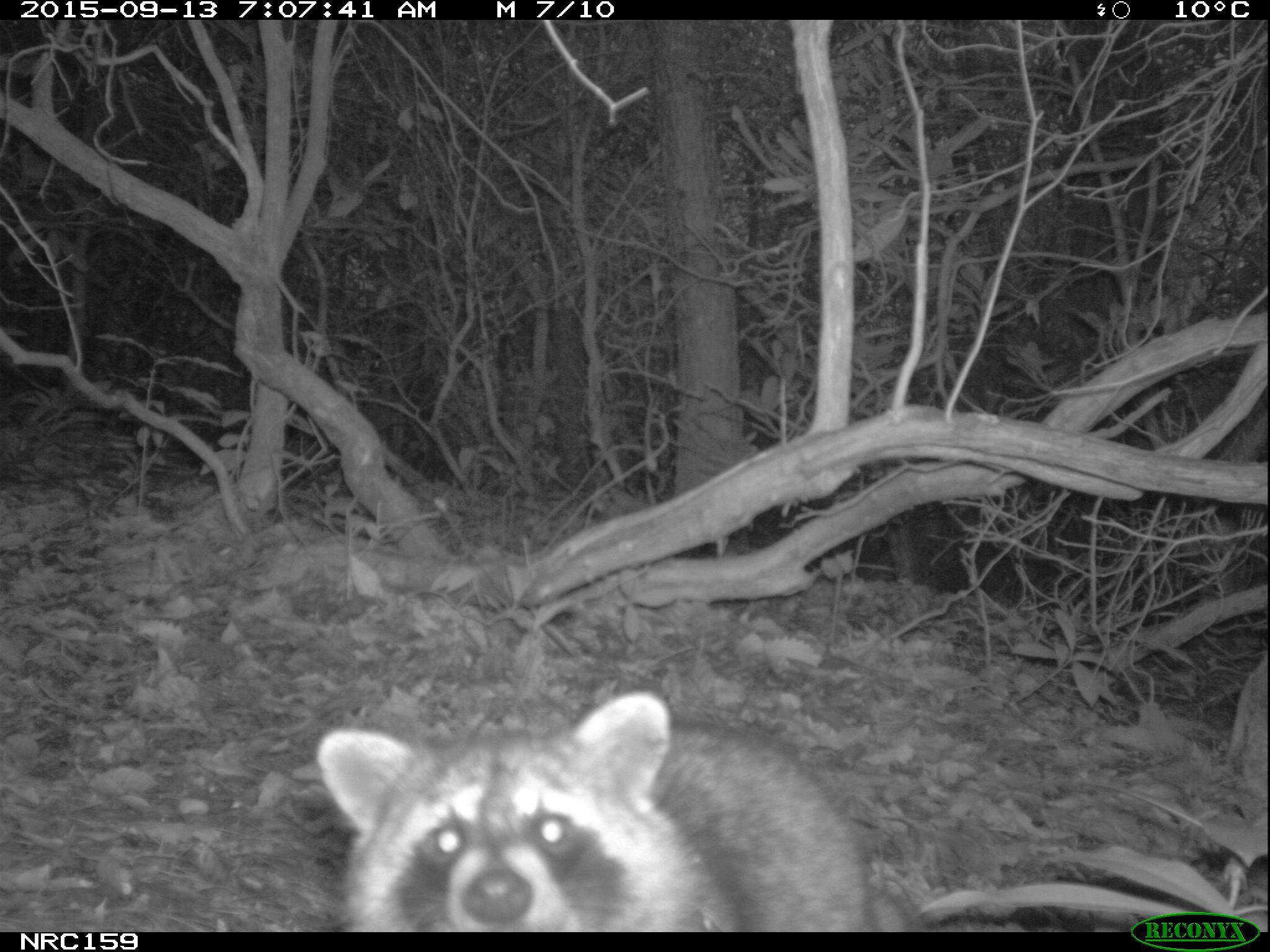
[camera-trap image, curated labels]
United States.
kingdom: Animalia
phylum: Chordata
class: Mammalia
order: Carnivora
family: Procyonidae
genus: Procyon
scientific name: Procyon lotor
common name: northern raccoon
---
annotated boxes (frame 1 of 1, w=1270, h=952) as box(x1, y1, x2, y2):
Northern Raccoon: box(303, 677, 938, 936)